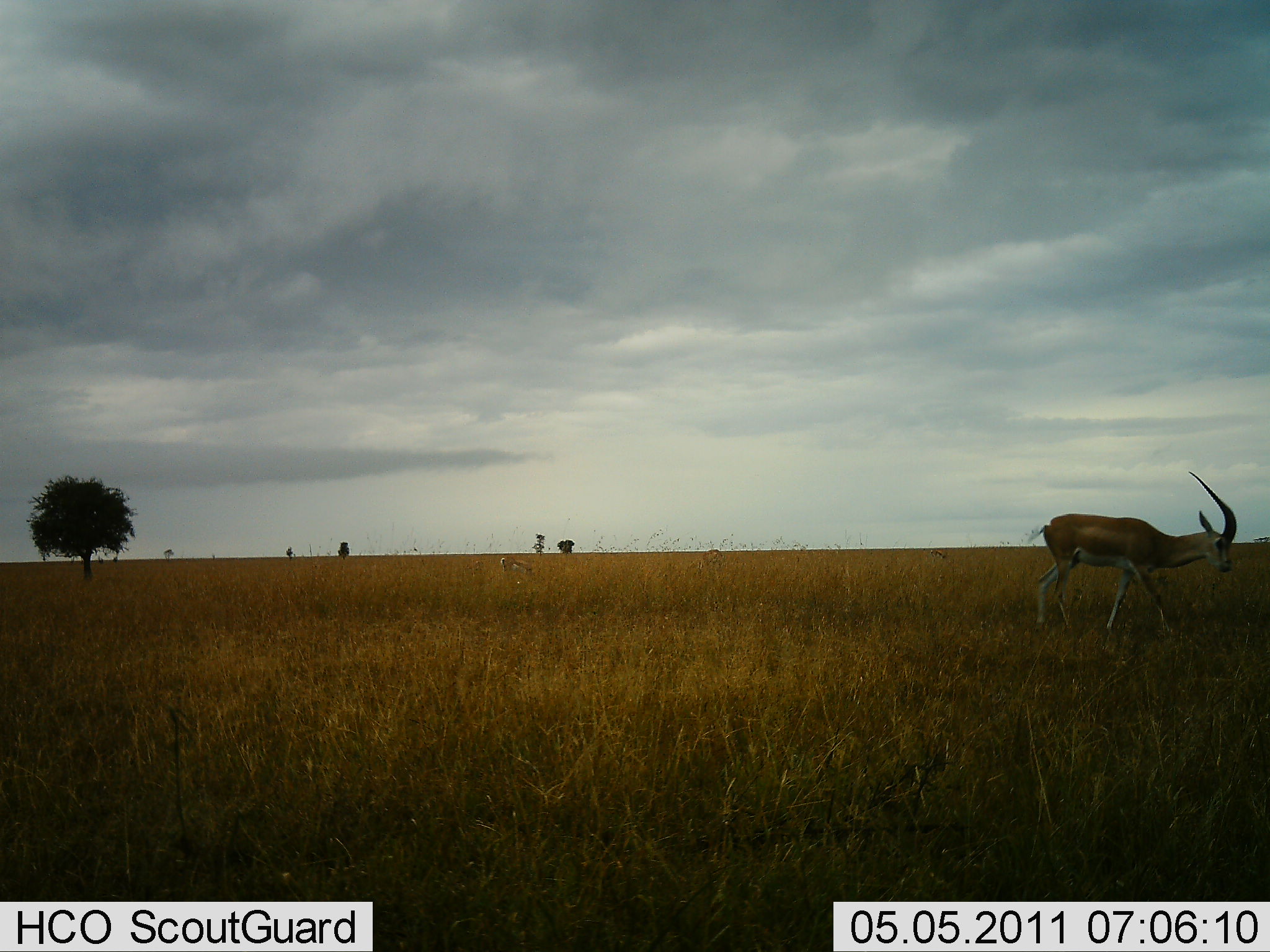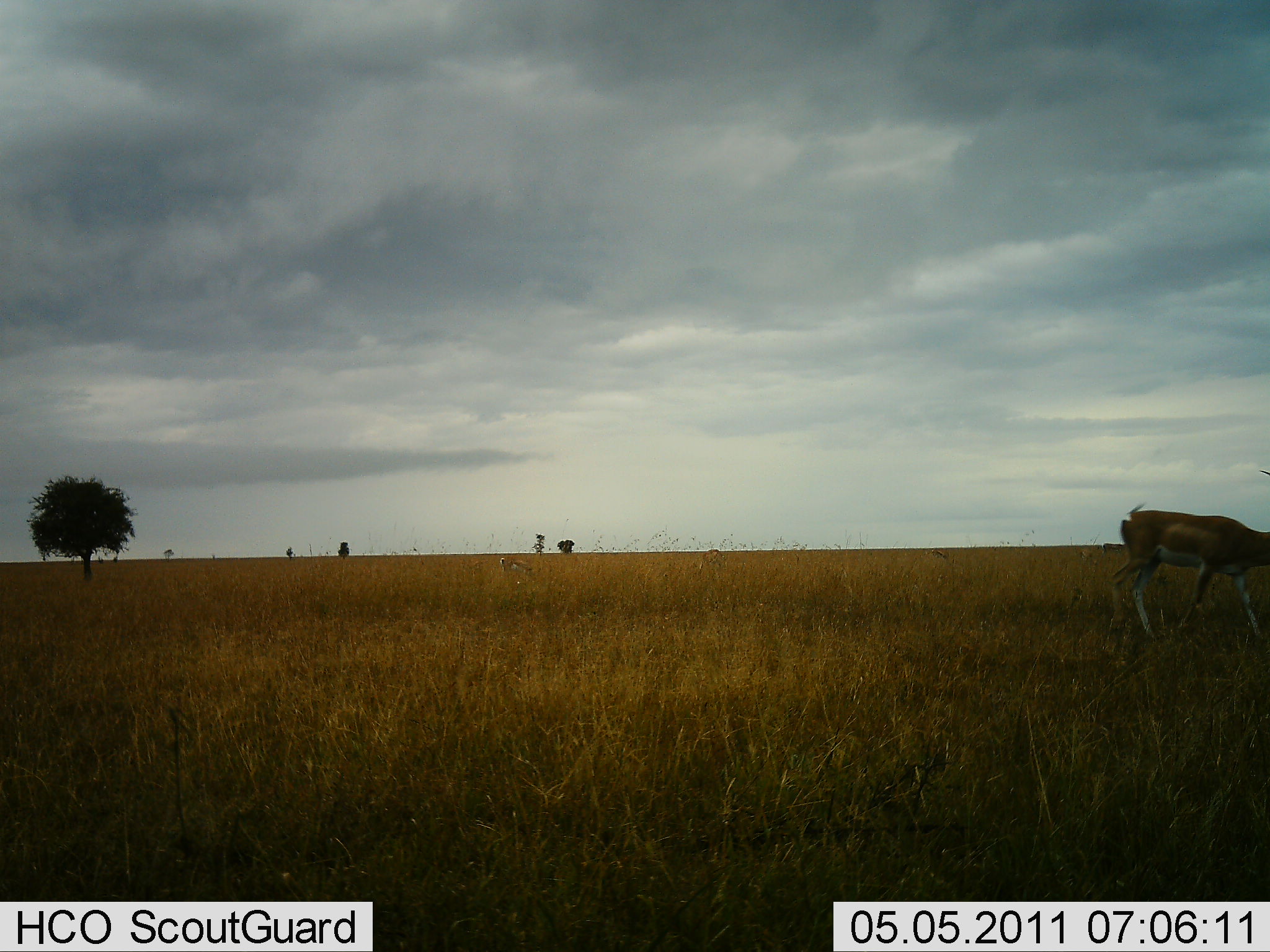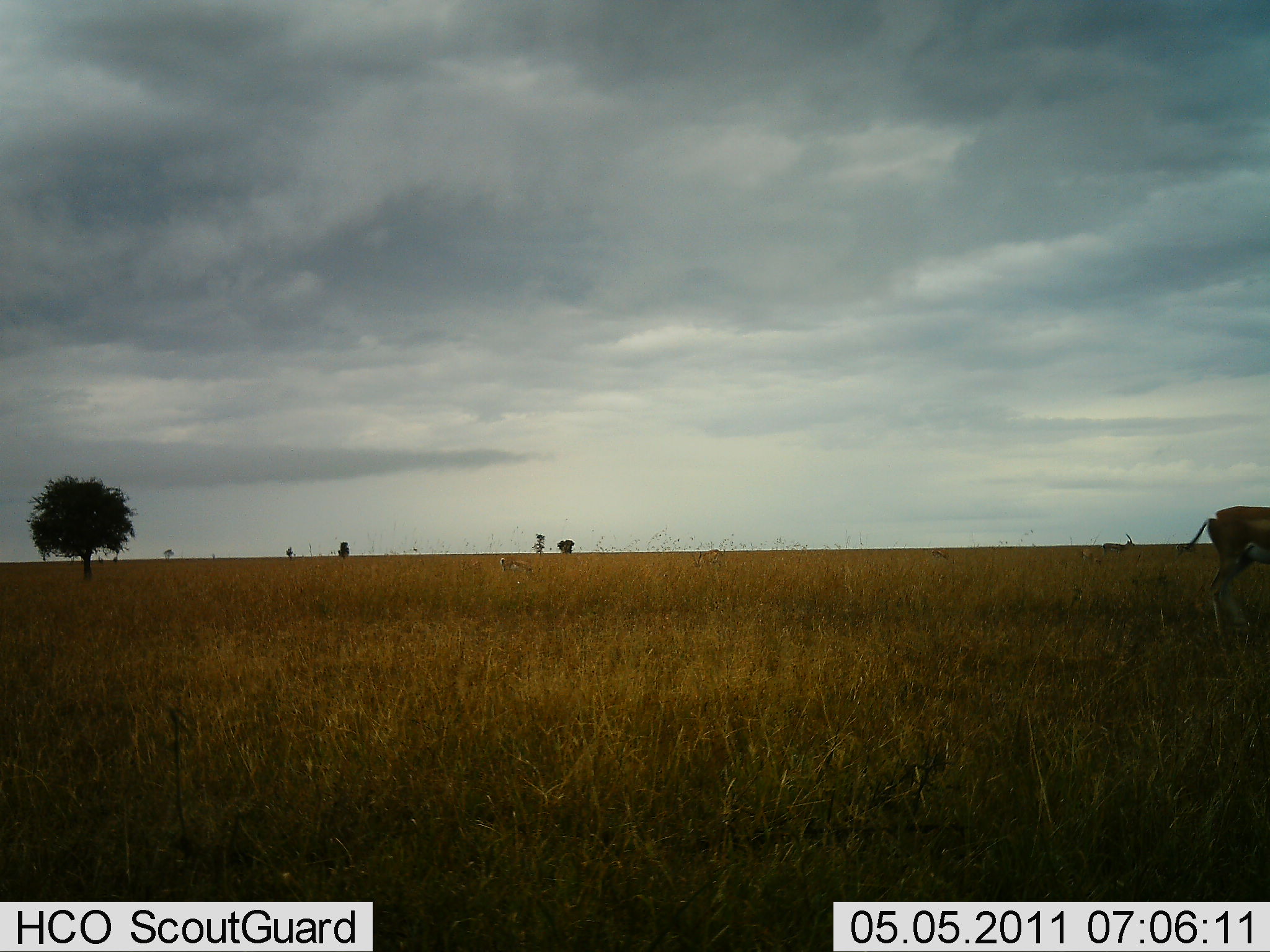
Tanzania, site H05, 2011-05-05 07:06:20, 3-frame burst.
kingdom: Animalia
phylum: Chordata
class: Mammalia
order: Artiodactyla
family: Bovidae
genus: Aepyceros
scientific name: Aepyceros melampus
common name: impala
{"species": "impala (Aepyceros melampus)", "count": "1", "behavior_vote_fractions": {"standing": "0%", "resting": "0%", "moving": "100%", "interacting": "0%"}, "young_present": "0%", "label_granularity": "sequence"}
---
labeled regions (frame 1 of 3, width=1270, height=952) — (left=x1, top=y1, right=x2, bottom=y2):
animal: (left=1029, top=471, right=1239, bottom=634)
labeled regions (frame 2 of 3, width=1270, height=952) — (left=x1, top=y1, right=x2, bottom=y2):
animal: (left=1111, top=470, right=1269, bottom=654)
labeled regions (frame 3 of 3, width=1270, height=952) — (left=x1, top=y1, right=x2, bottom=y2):
animal: (left=1177, top=505, right=1270, bottom=648)